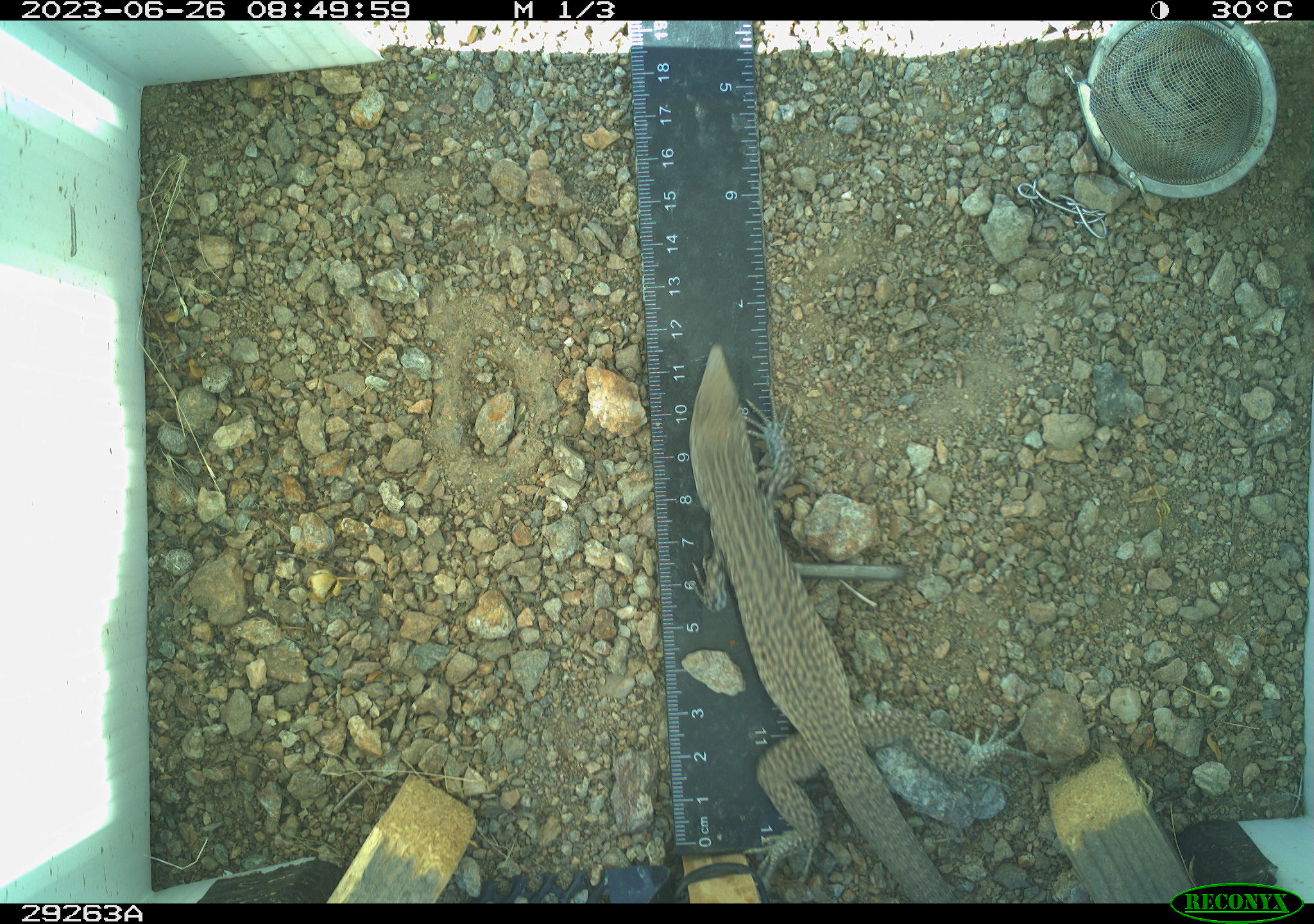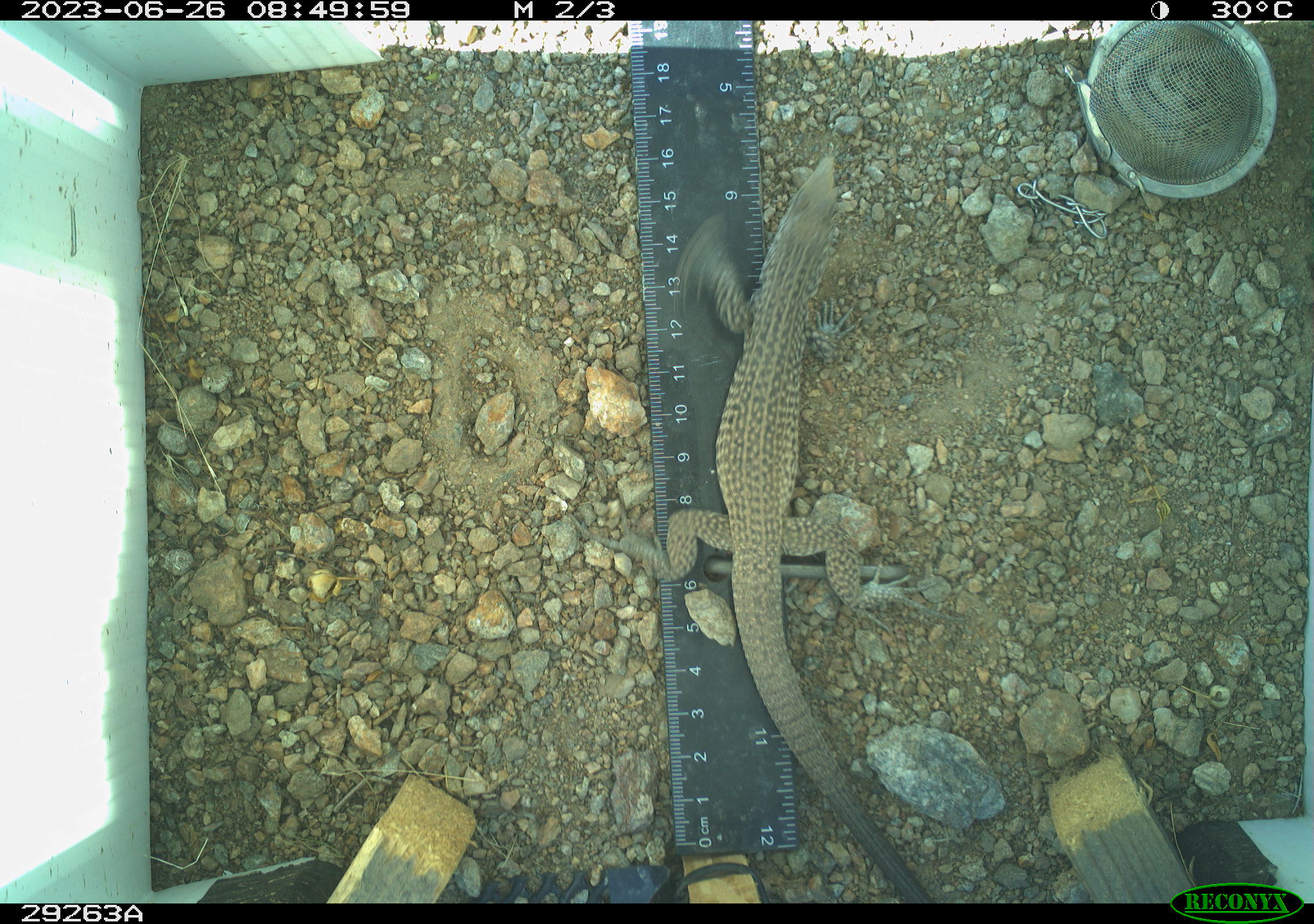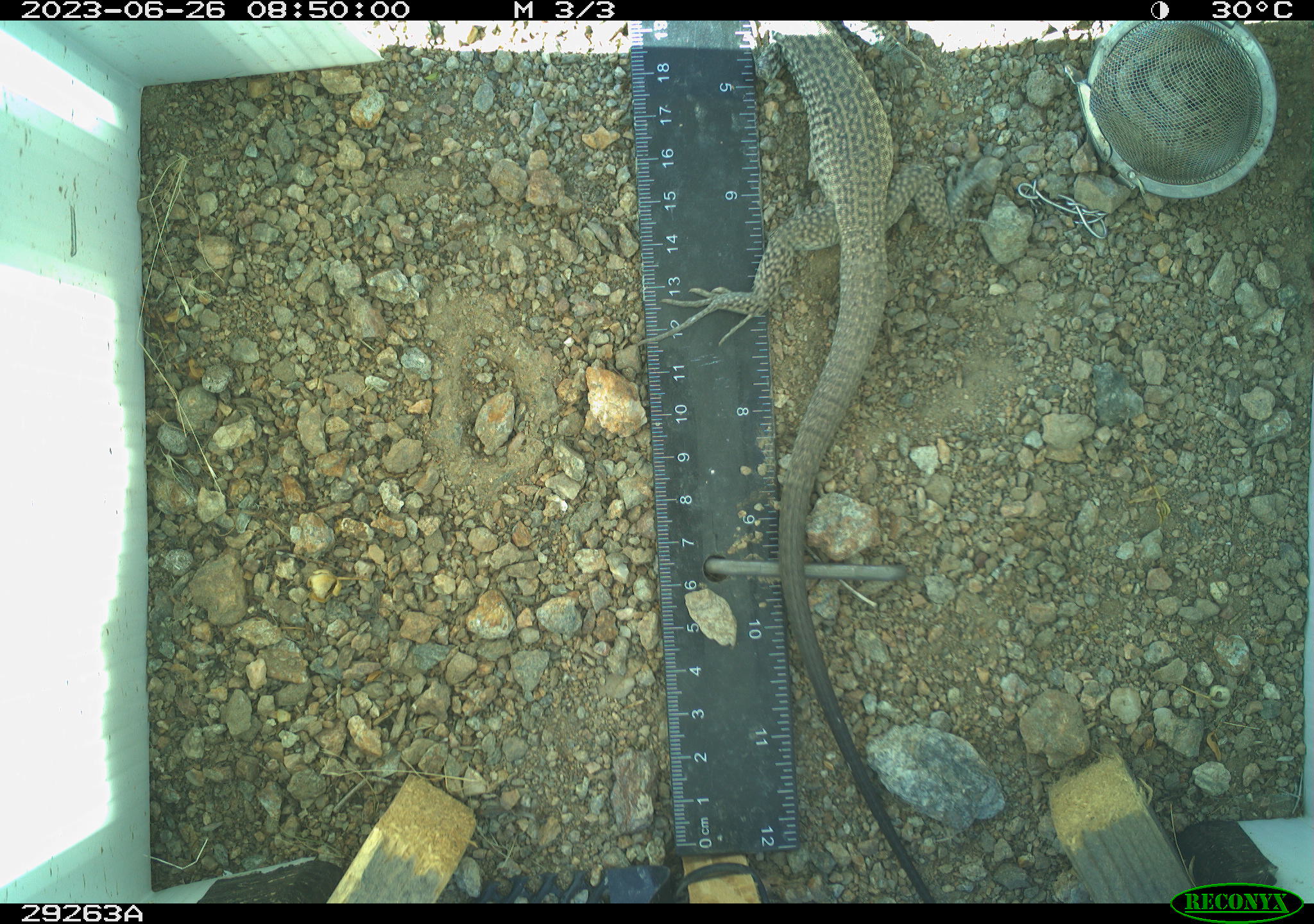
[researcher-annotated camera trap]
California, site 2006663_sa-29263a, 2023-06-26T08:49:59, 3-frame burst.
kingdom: Animalia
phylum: Chordata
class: Reptilia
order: Squamata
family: Teiidae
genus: Aspidoscelis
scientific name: Aspidoscelis tigris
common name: western whiptail